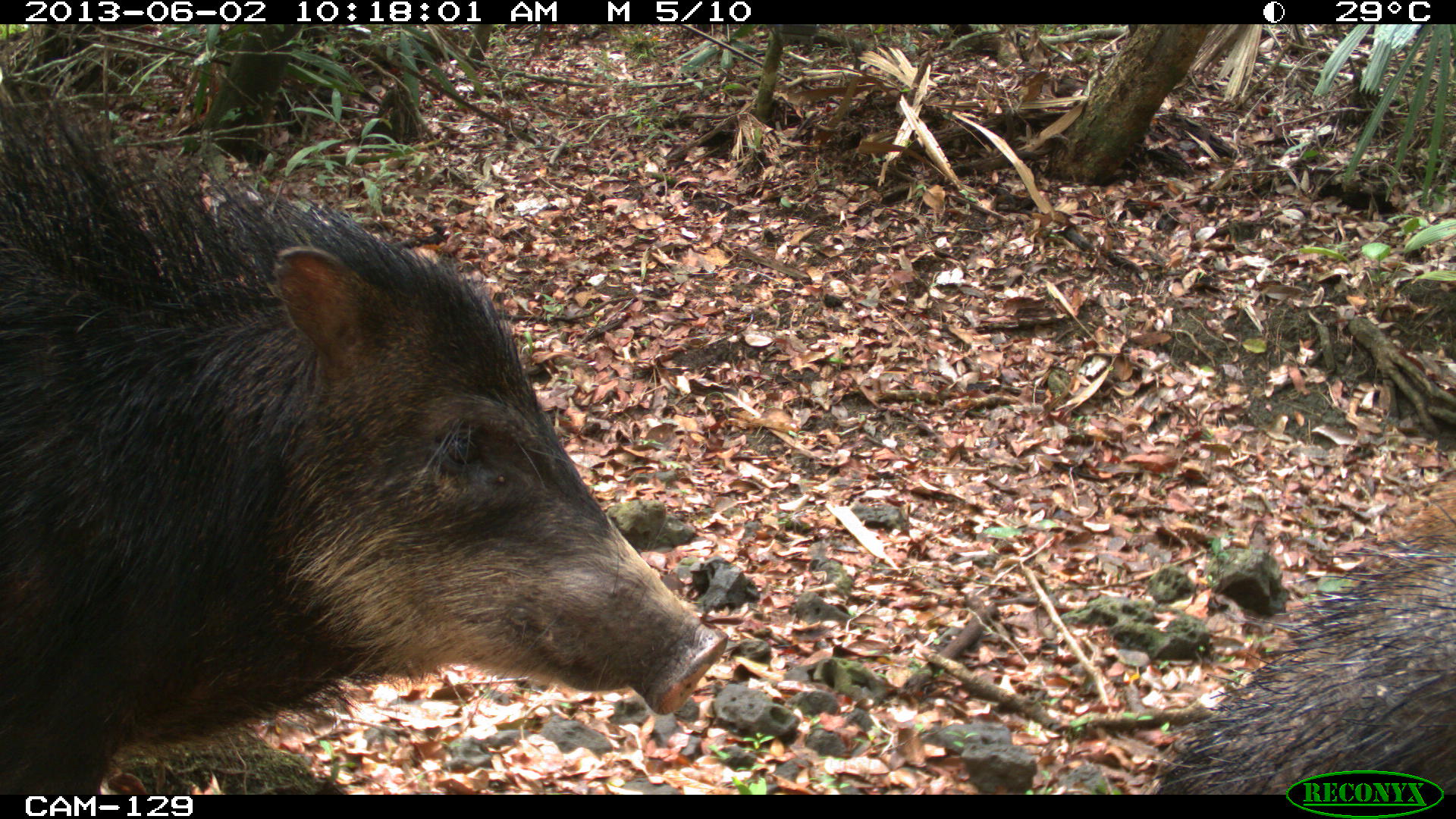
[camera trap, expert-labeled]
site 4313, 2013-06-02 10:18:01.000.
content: unidentified animal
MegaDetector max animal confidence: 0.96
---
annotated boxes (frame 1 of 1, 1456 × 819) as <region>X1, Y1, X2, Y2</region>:
unknown: <region>0, 81, 729, 794</region>; <region>1141, 468, 1456, 793</region>